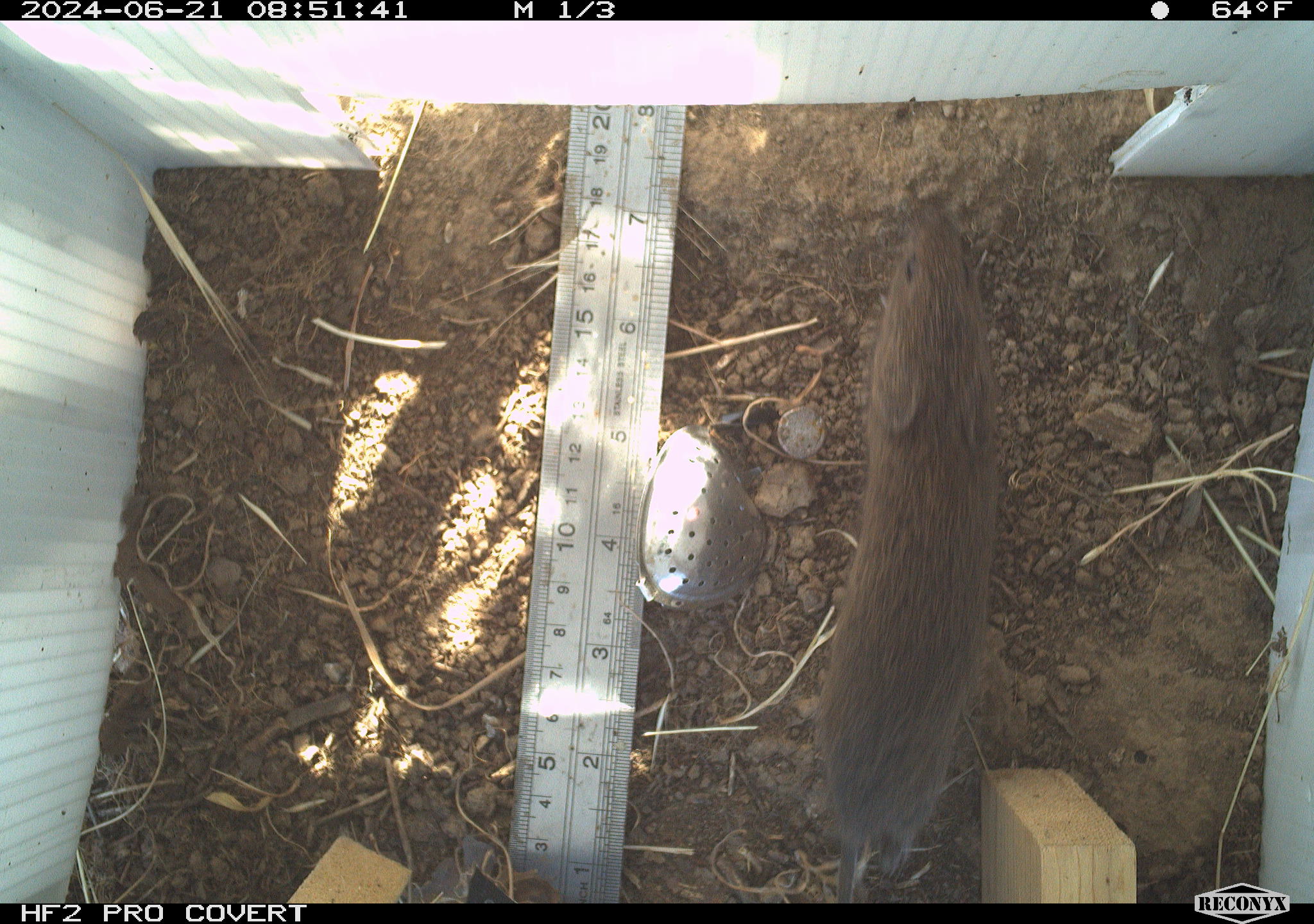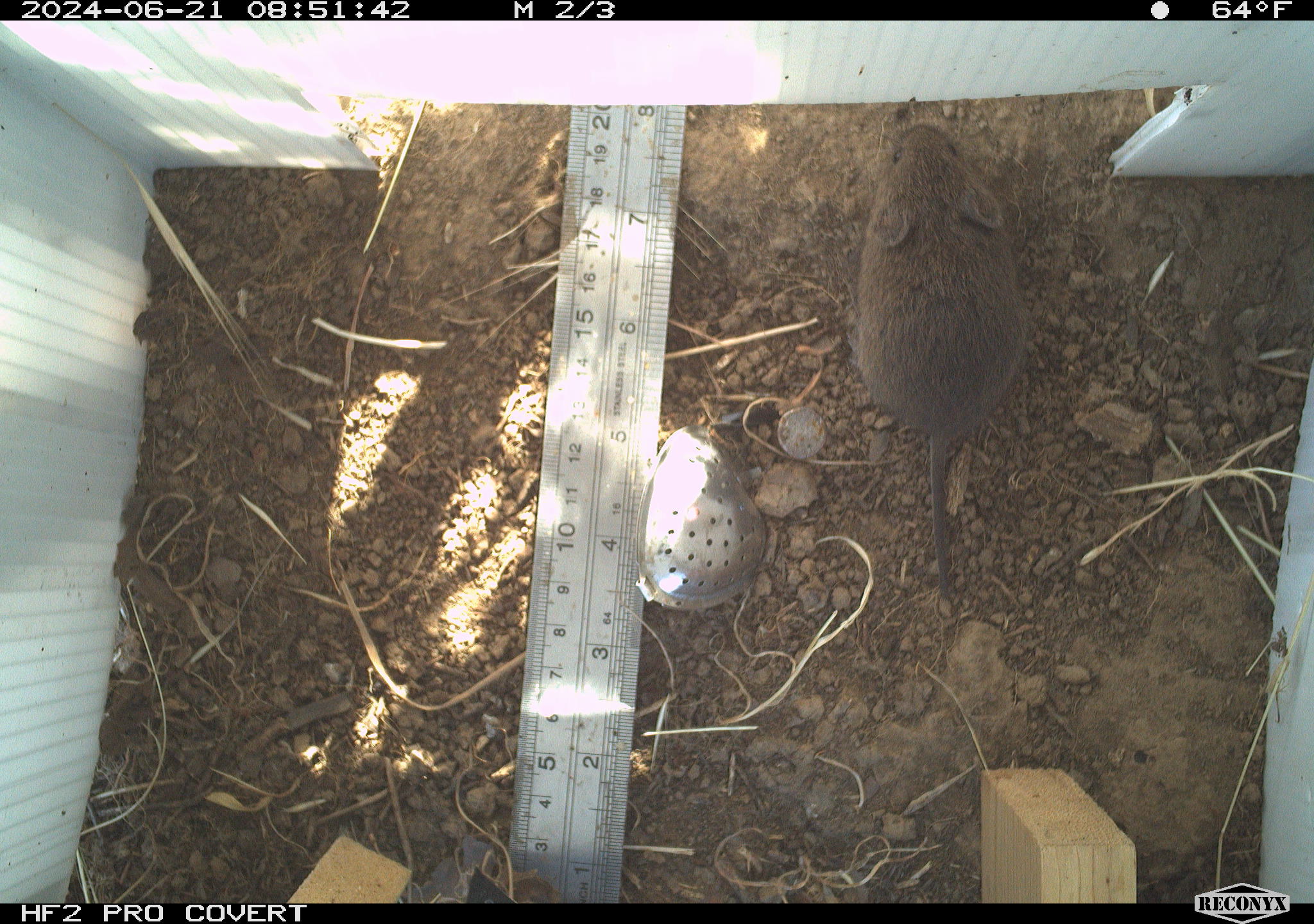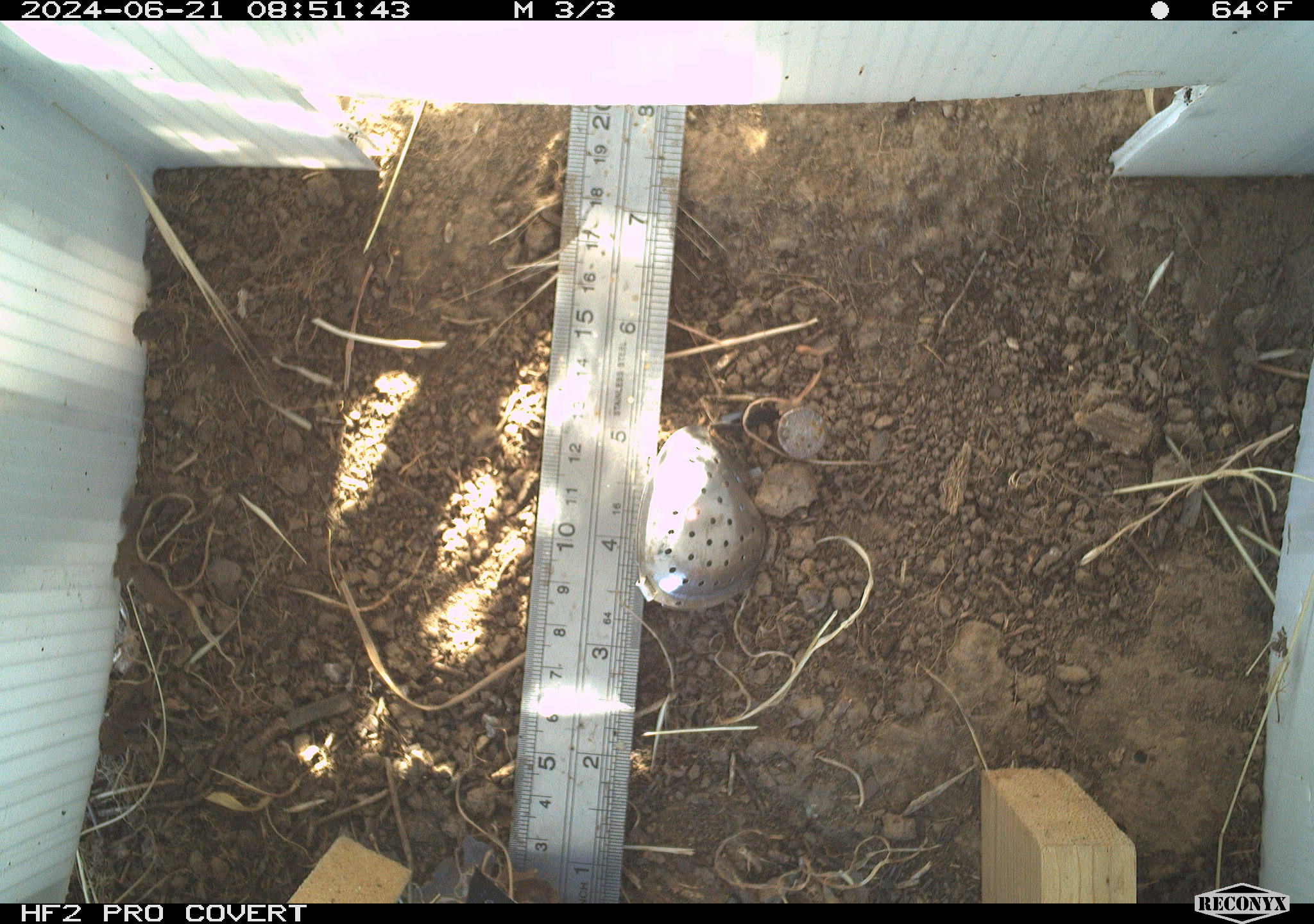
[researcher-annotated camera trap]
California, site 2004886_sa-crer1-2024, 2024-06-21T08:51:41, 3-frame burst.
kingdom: Animalia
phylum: Chordata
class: Mammalia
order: Rodentia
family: Cricetidae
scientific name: Arvicolinae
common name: voles, lemmings, and muskrats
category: arvicolinae subfamily